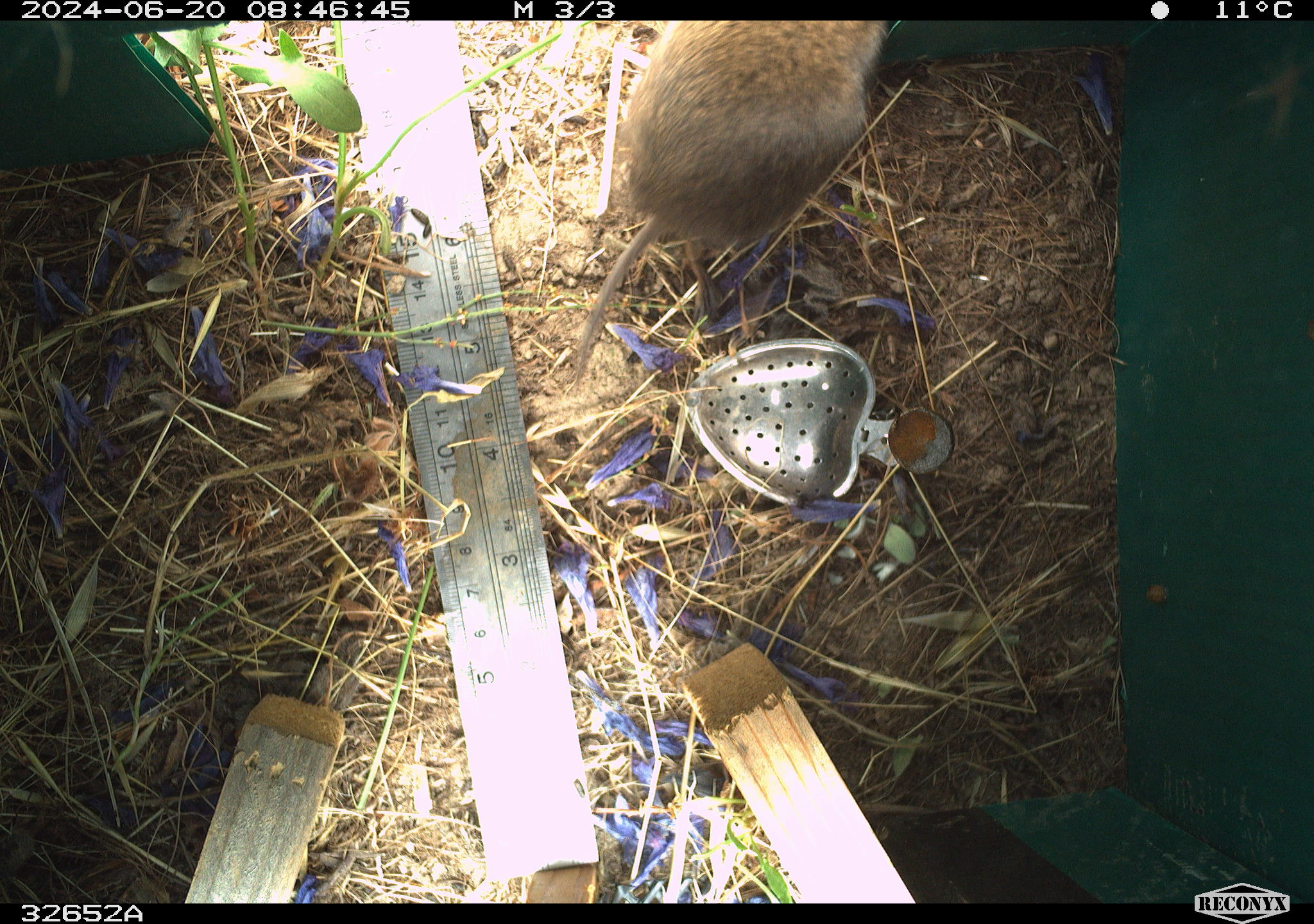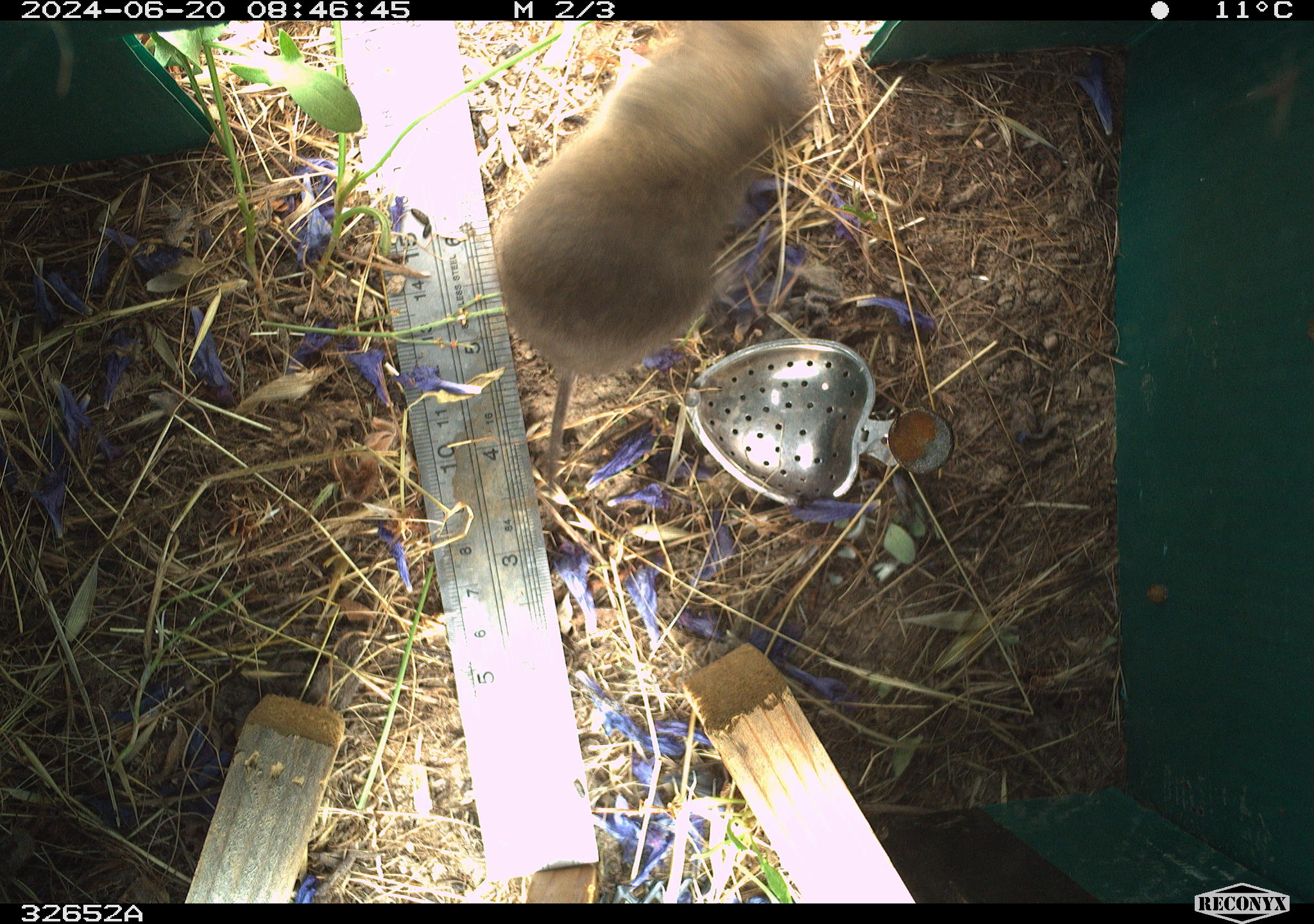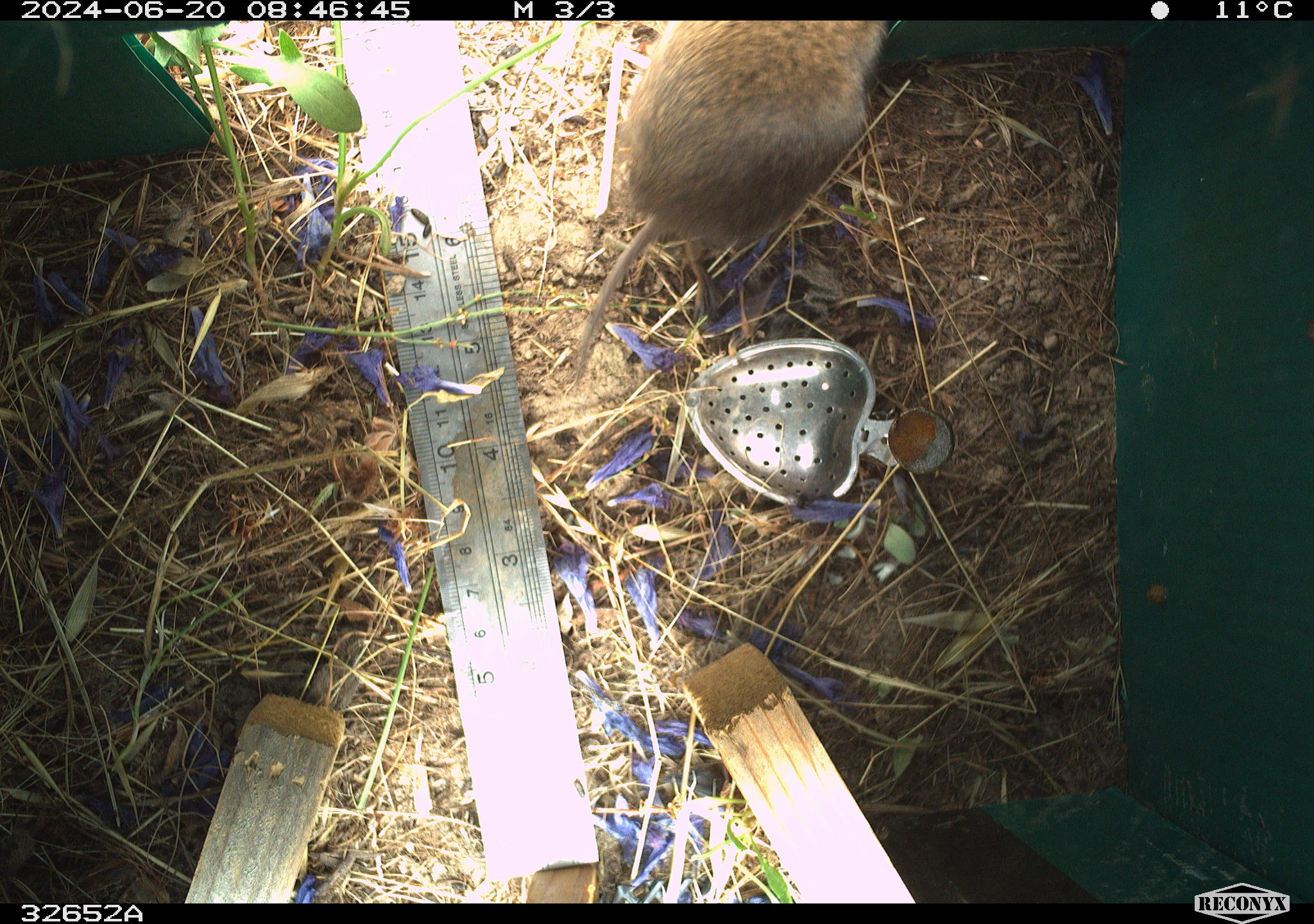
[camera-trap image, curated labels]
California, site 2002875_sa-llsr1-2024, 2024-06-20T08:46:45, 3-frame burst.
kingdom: Animalia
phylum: Chordata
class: Mammalia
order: Rodentia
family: Cricetidae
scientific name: Arvicolinae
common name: voles, lemmings, and muskrats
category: arvicolinae subfamily